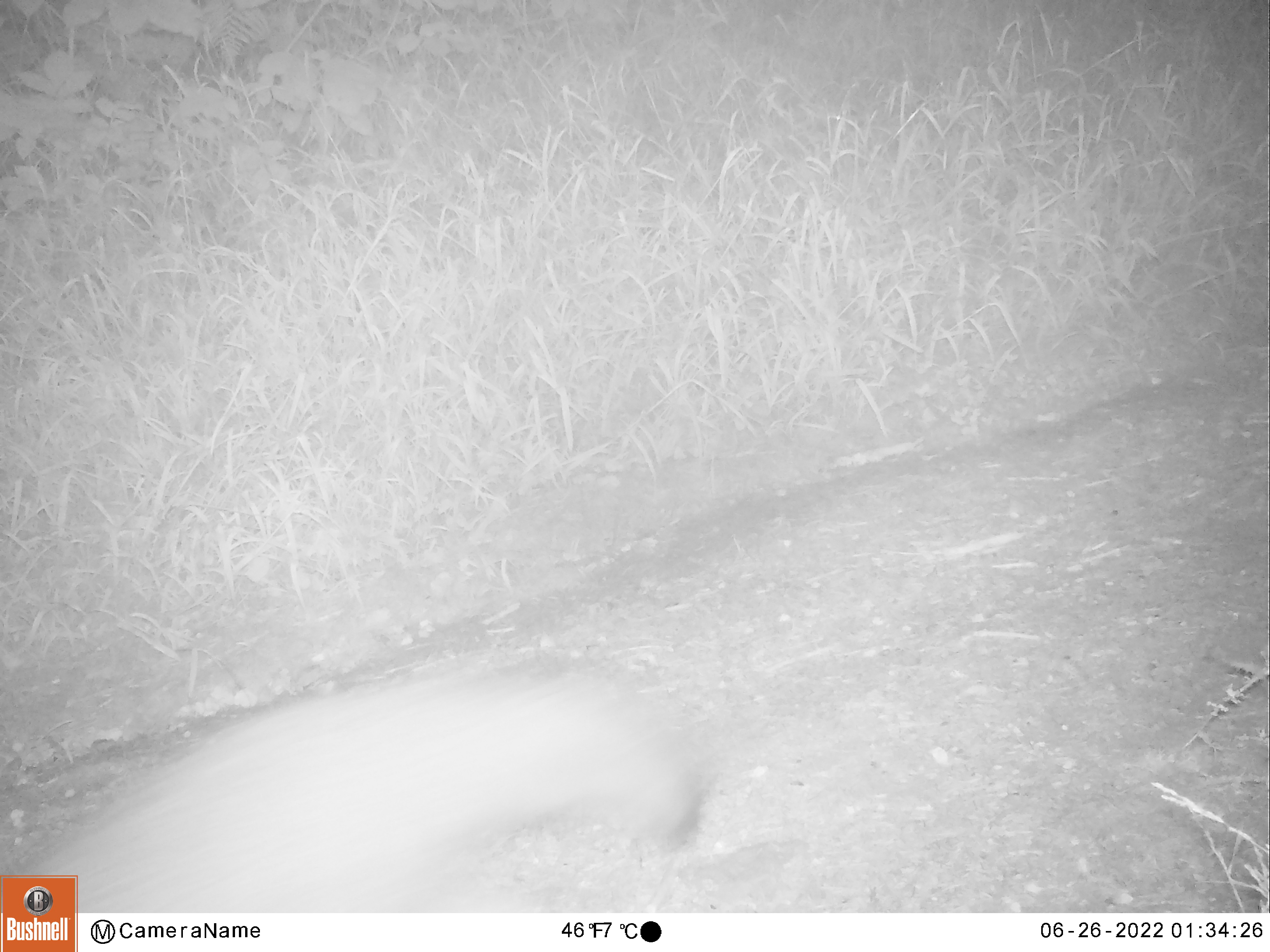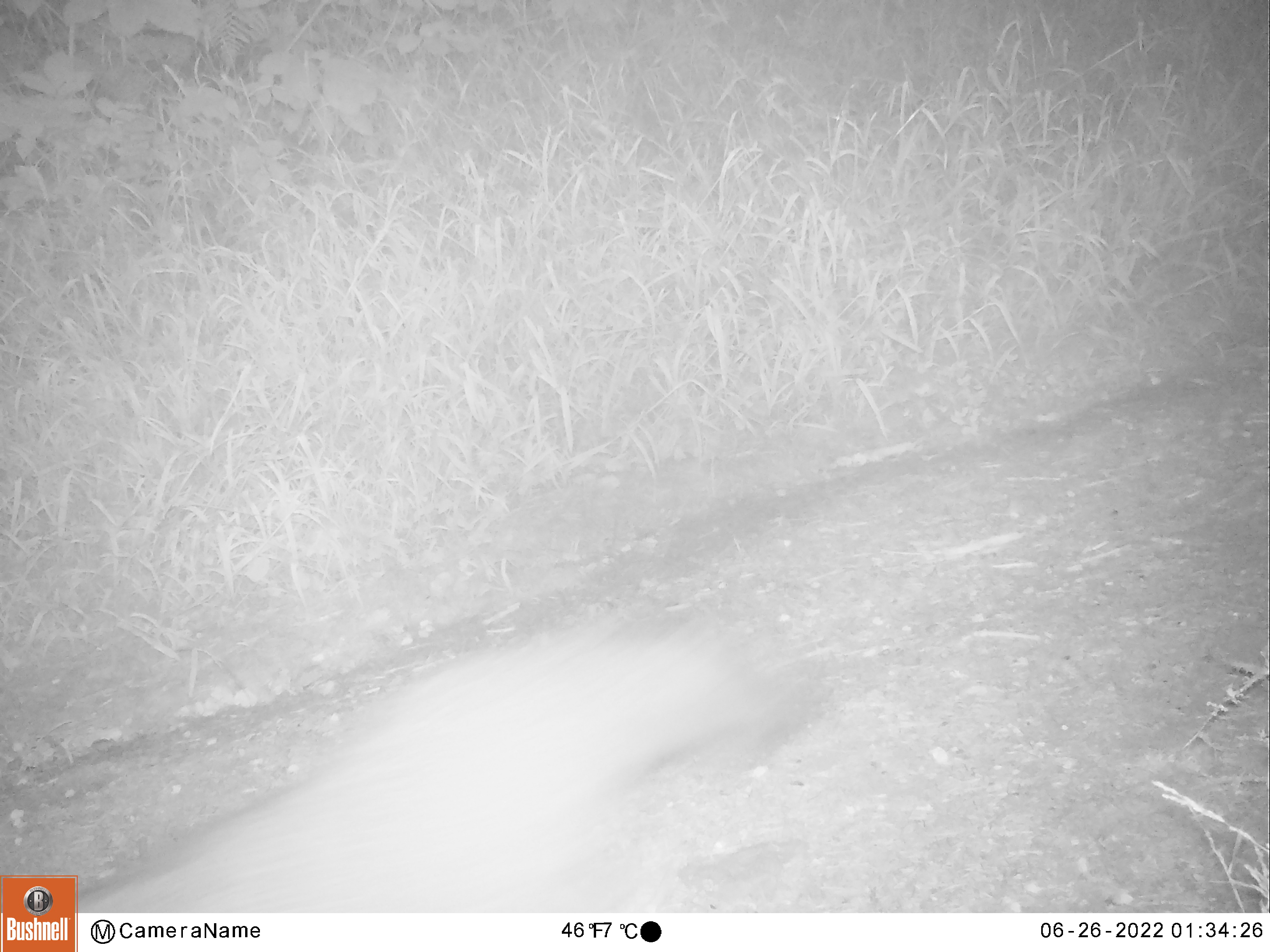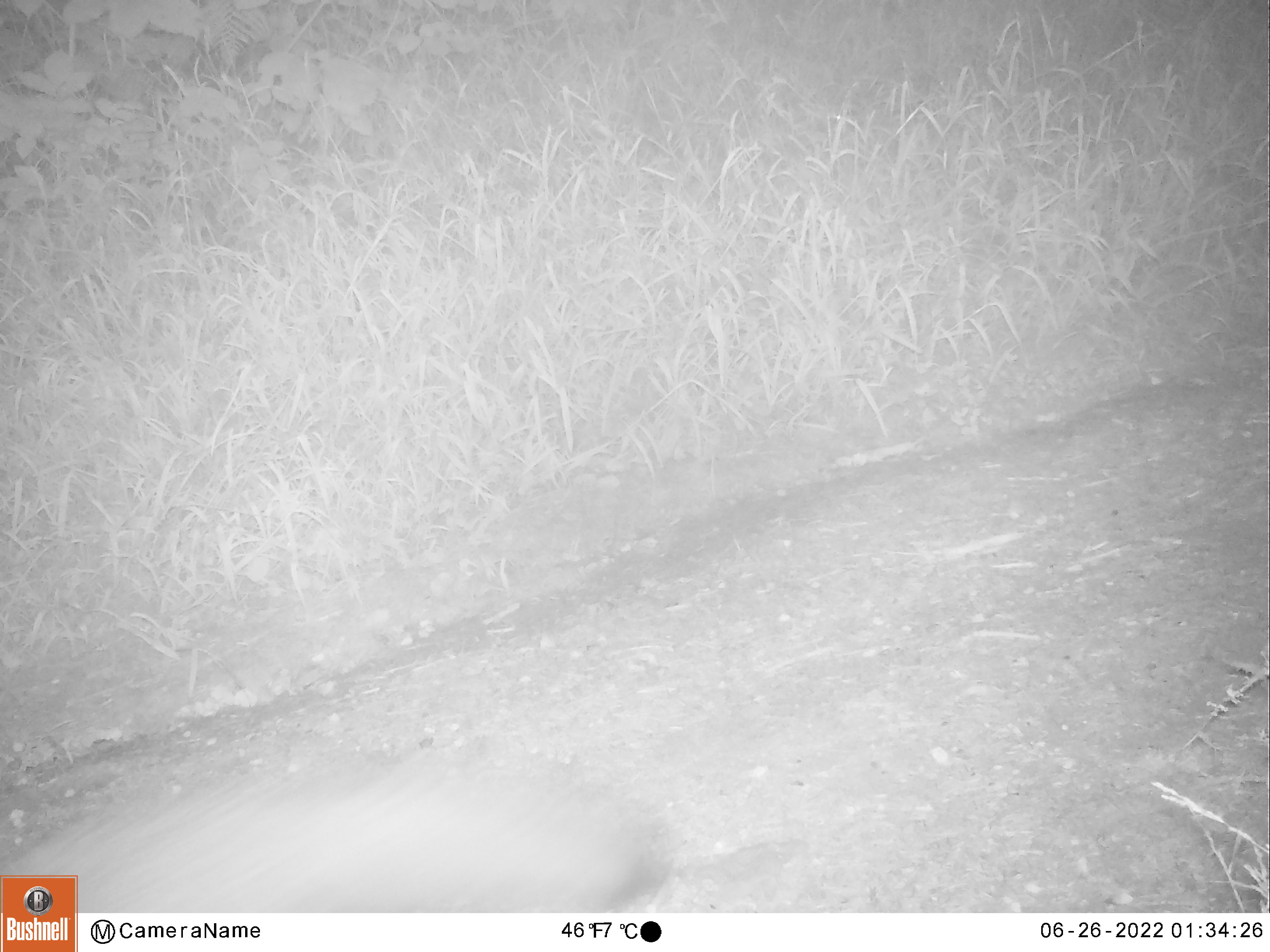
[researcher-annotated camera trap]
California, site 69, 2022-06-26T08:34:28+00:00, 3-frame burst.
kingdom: Animalia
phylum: Chordata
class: Mammalia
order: Carnivora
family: Canidae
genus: Urocyon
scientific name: Urocyon cinereoargenteus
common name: gray fox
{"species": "gray fox (Urocyon cinereoargenteus)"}